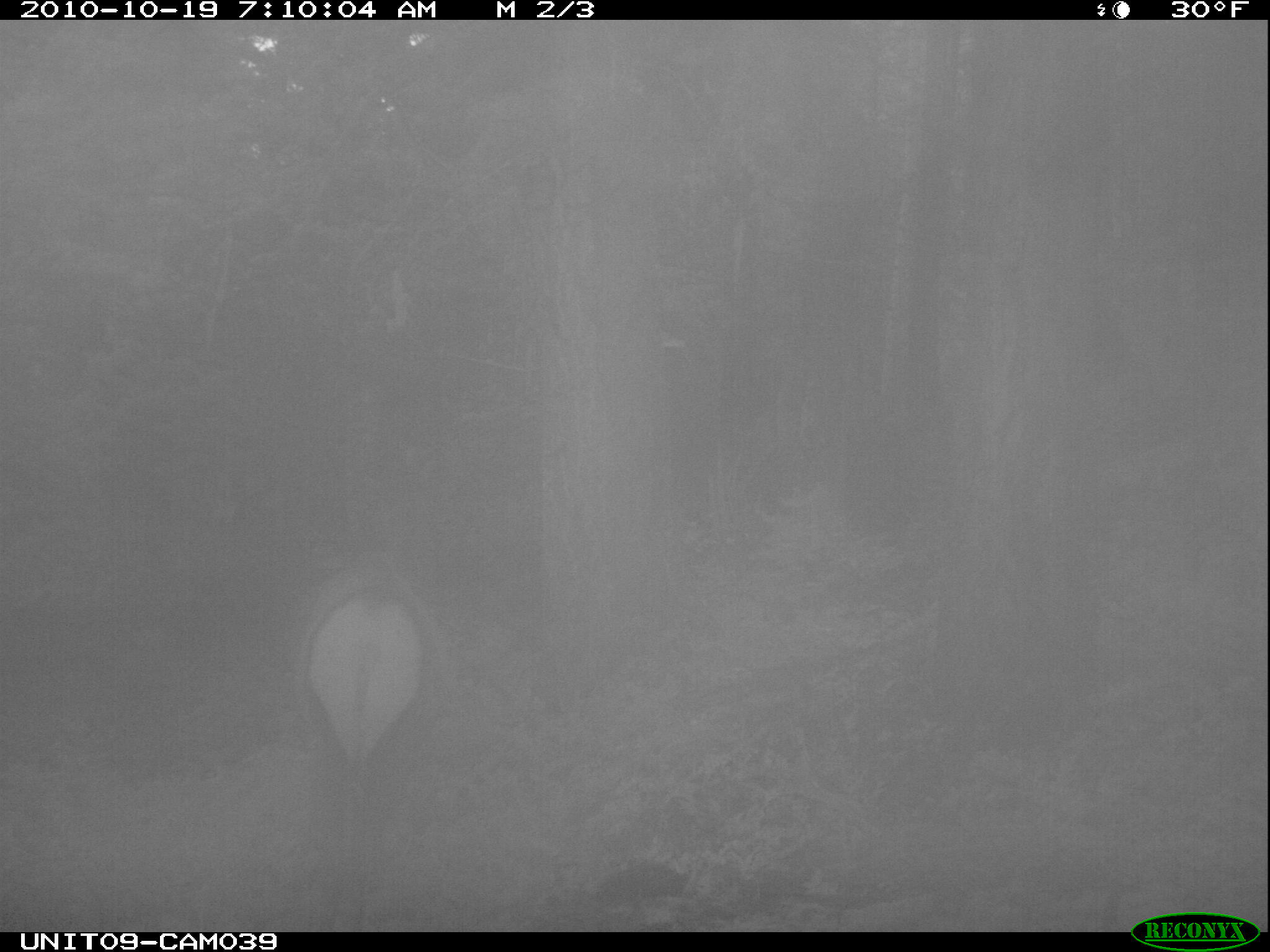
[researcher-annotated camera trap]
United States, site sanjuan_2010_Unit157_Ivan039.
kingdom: Animalia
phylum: Chordata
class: Mammalia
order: Artiodactyla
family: Cervidae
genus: Cervus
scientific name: Cervus elaphus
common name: red deer